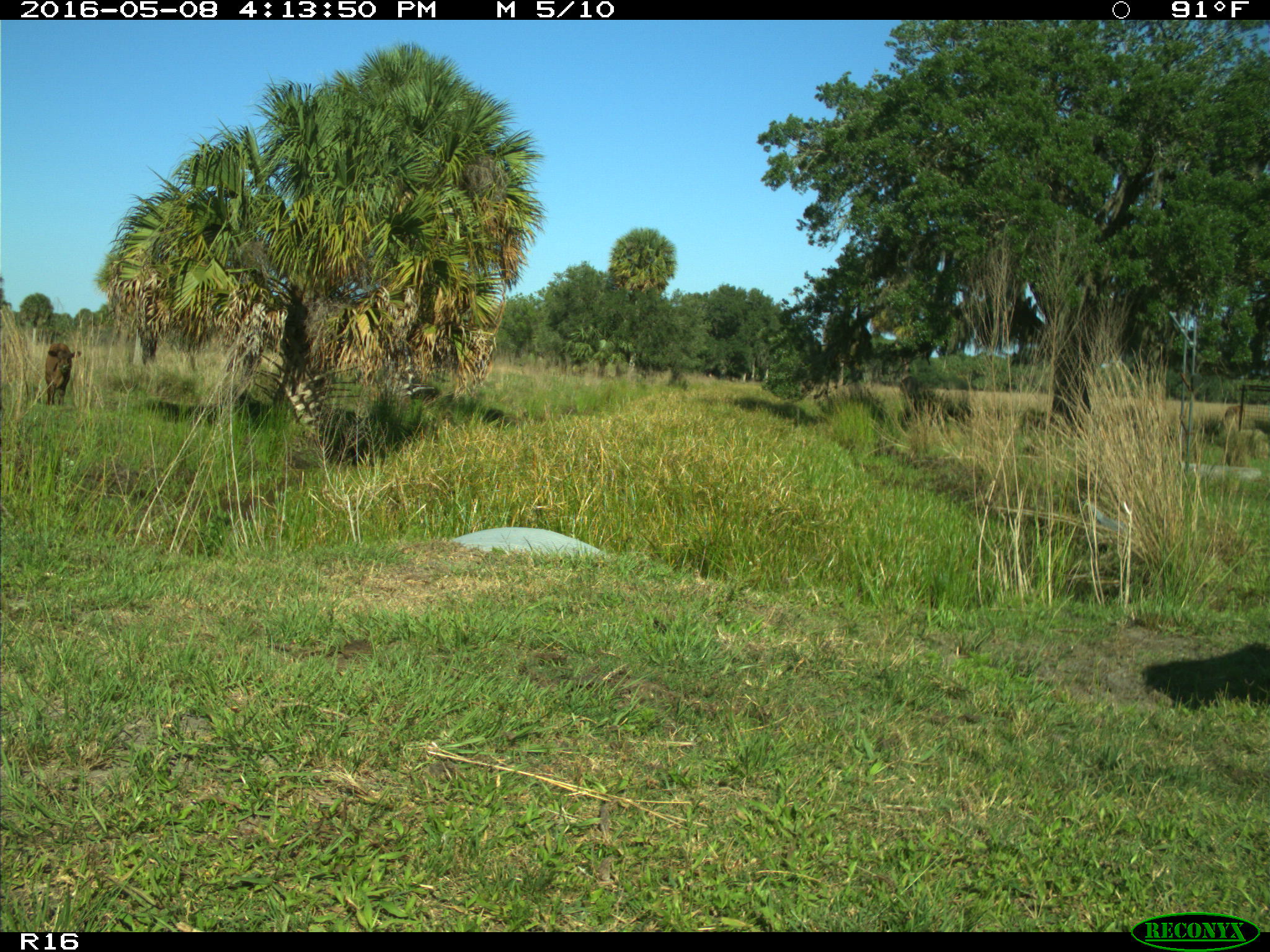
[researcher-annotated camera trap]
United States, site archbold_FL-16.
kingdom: Animalia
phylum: Chordata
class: Mammalia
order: Artiodactyla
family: Bovidae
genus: Bos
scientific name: Bos taurus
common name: domestic cow